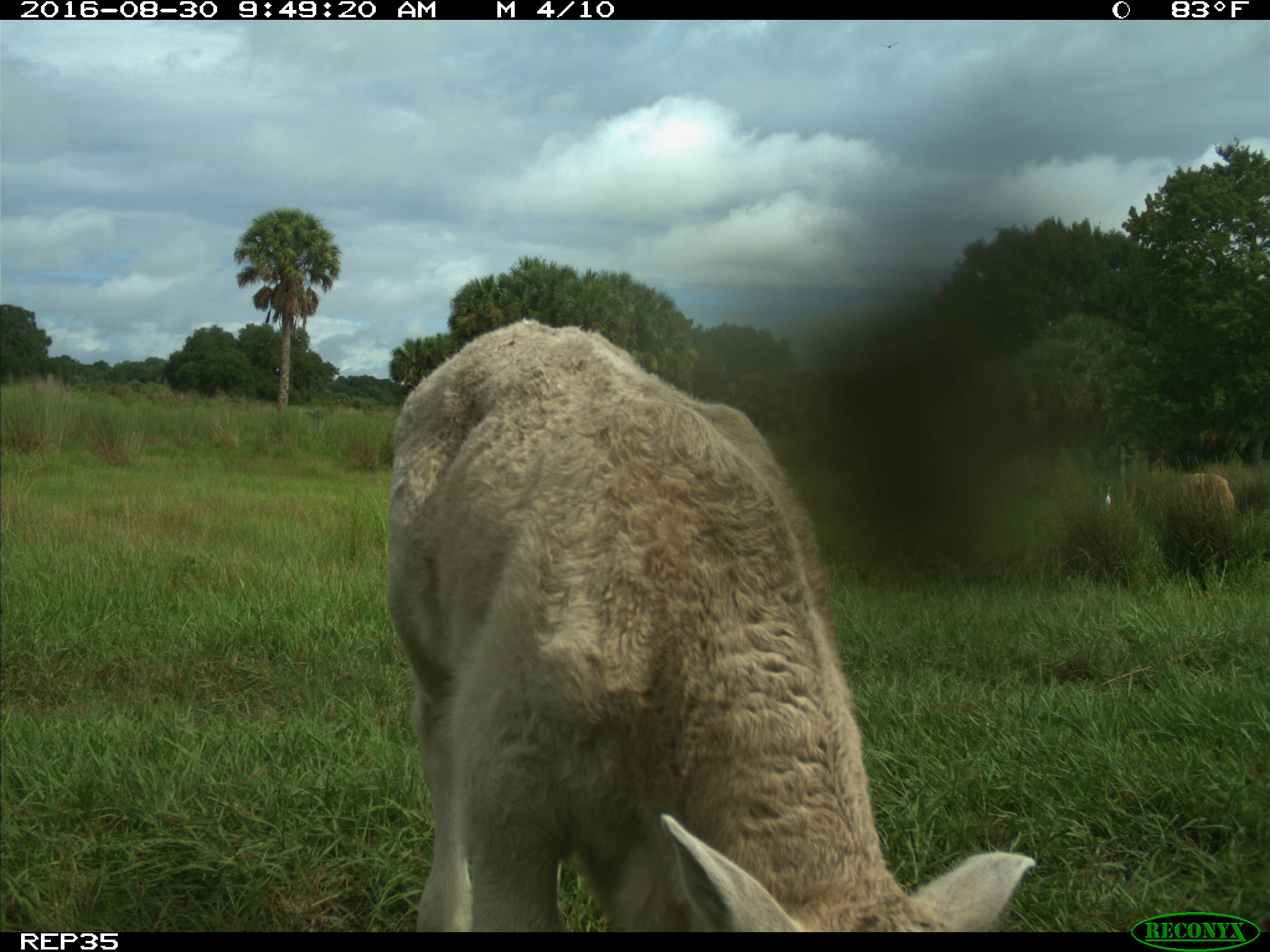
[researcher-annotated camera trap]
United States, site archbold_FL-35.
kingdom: Animalia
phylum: Chordata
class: Mammalia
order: Artiodactyla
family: Bovidae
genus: Bos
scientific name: Bos taurus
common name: domestic cow